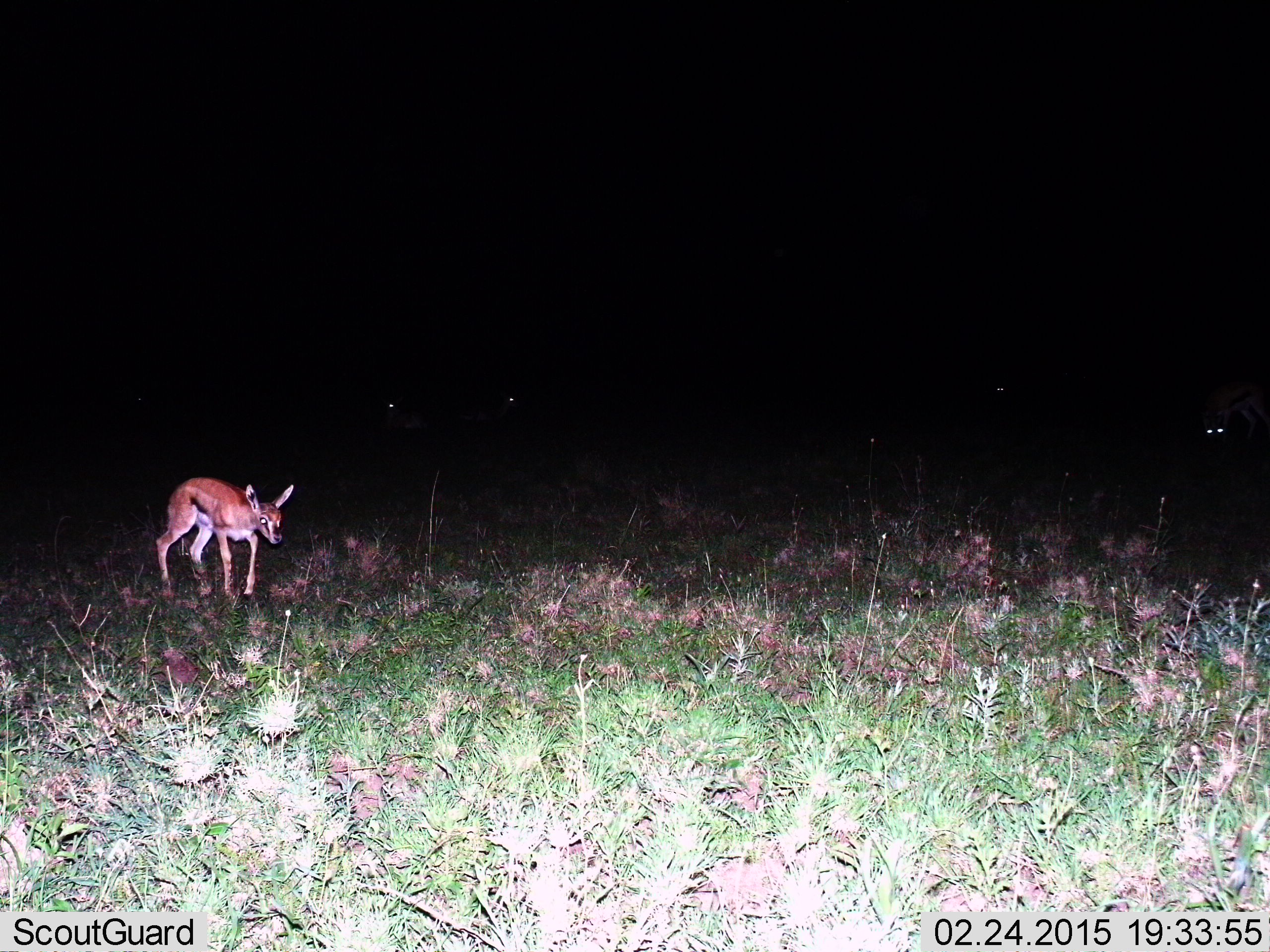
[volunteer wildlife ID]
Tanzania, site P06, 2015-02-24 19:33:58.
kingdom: Animalia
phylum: Chordata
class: Mammalia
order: Artiodactyla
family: Bovidae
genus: Eudorcas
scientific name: Eudorcas thomsonii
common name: thomson's gazelle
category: gazellethomsons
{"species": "gazellethomsons (thomson's gazelle) (Eudorcas thomsonii)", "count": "1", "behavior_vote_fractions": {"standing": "27%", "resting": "0%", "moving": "73%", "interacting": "0%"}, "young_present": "36%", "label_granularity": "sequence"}